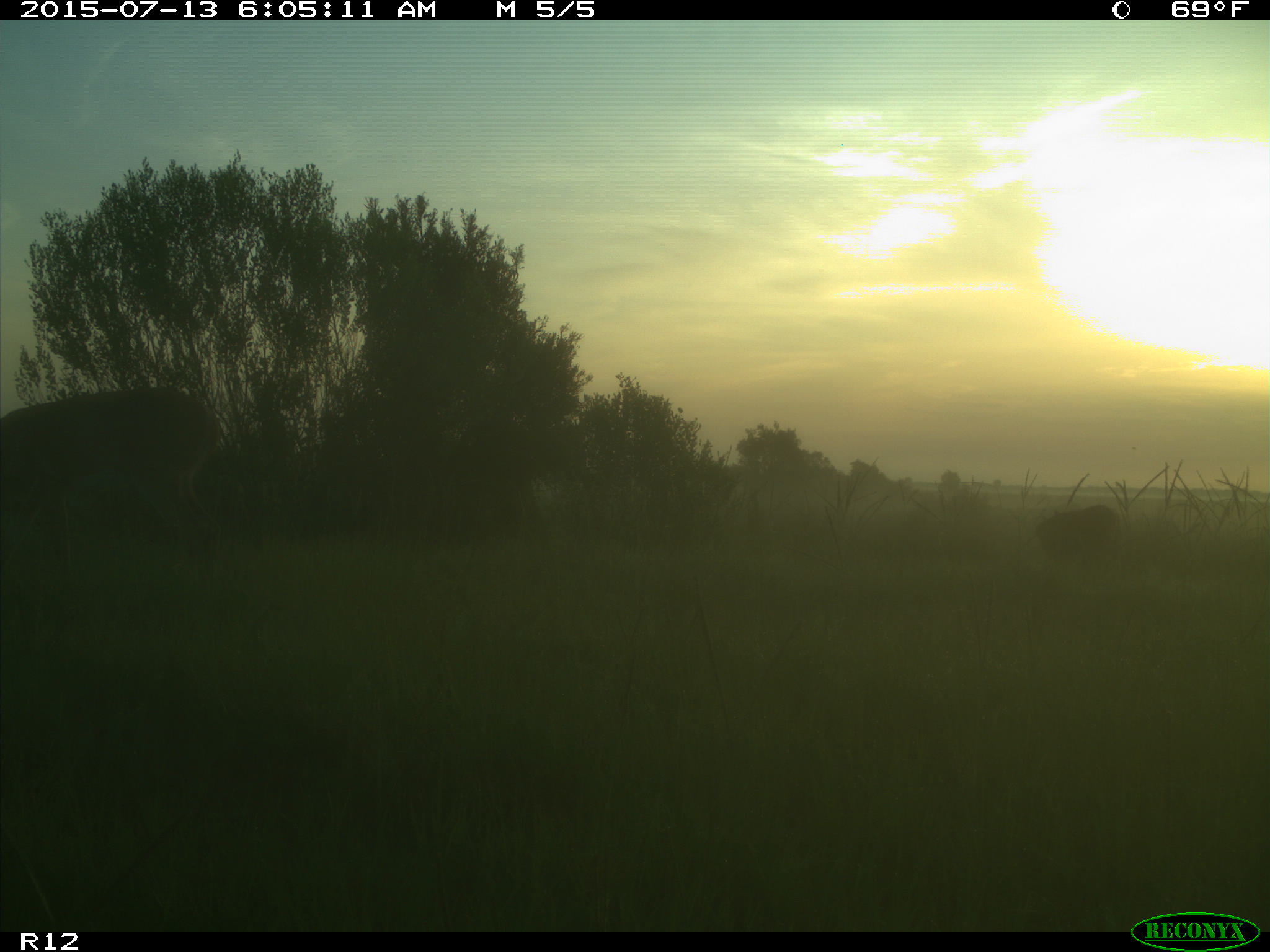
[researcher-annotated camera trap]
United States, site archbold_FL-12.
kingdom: Animalia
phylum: Chordata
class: Mammalia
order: Artiodactyla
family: Cervidae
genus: Odocoileus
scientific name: Odocoileus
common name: deer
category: unidentified deer